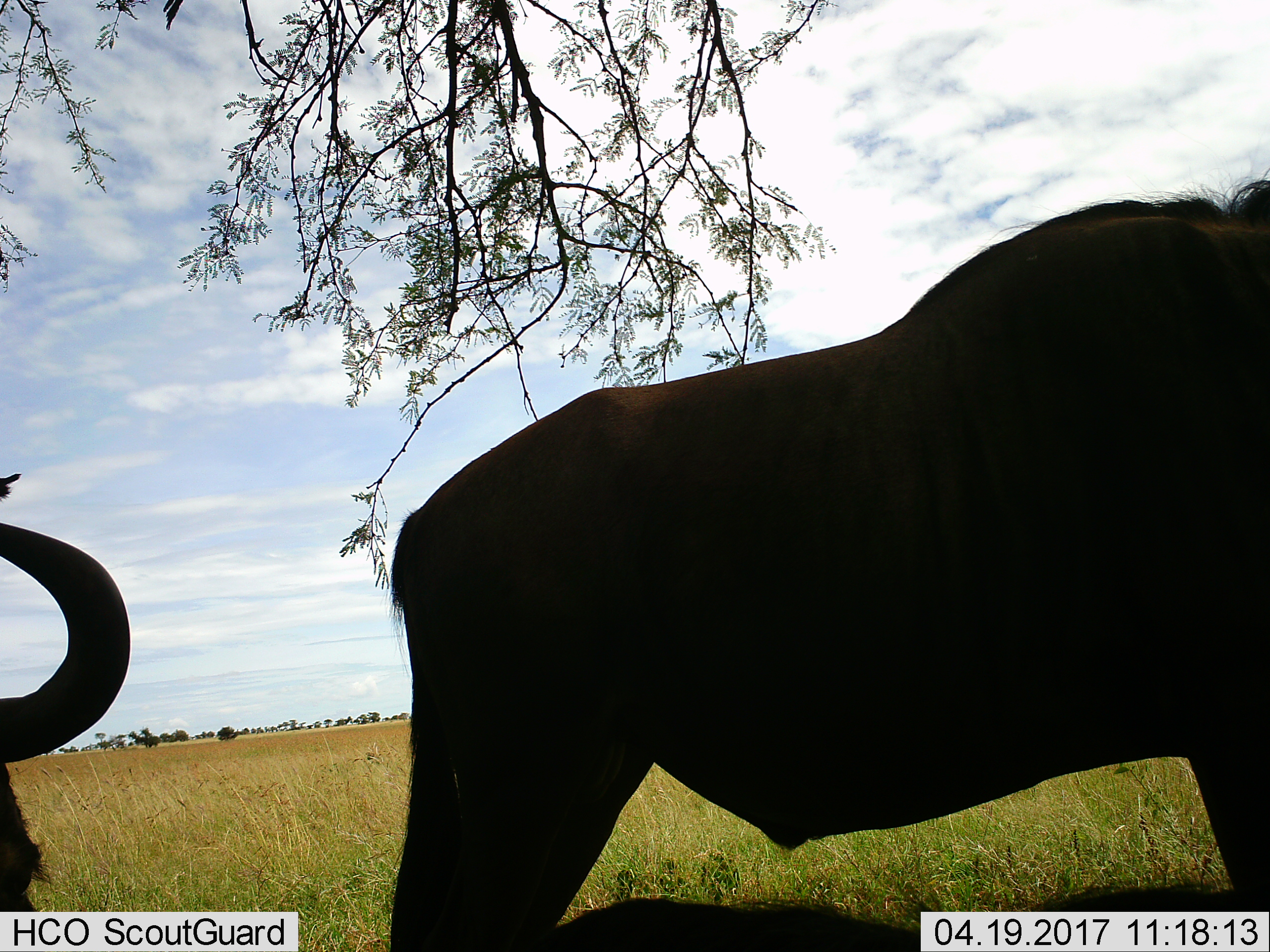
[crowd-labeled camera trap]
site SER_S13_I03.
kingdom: Animalia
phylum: Chordata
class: Mammalia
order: Artiodactyla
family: Bovidae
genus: Connochaetes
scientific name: Connochaetes taurinus taurinus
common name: blue wildebeest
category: wildebeestblue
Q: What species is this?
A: Wildebeestblue (blue wildebeest) (Connochaetes taurinus taurinus).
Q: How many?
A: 2.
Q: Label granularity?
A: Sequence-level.